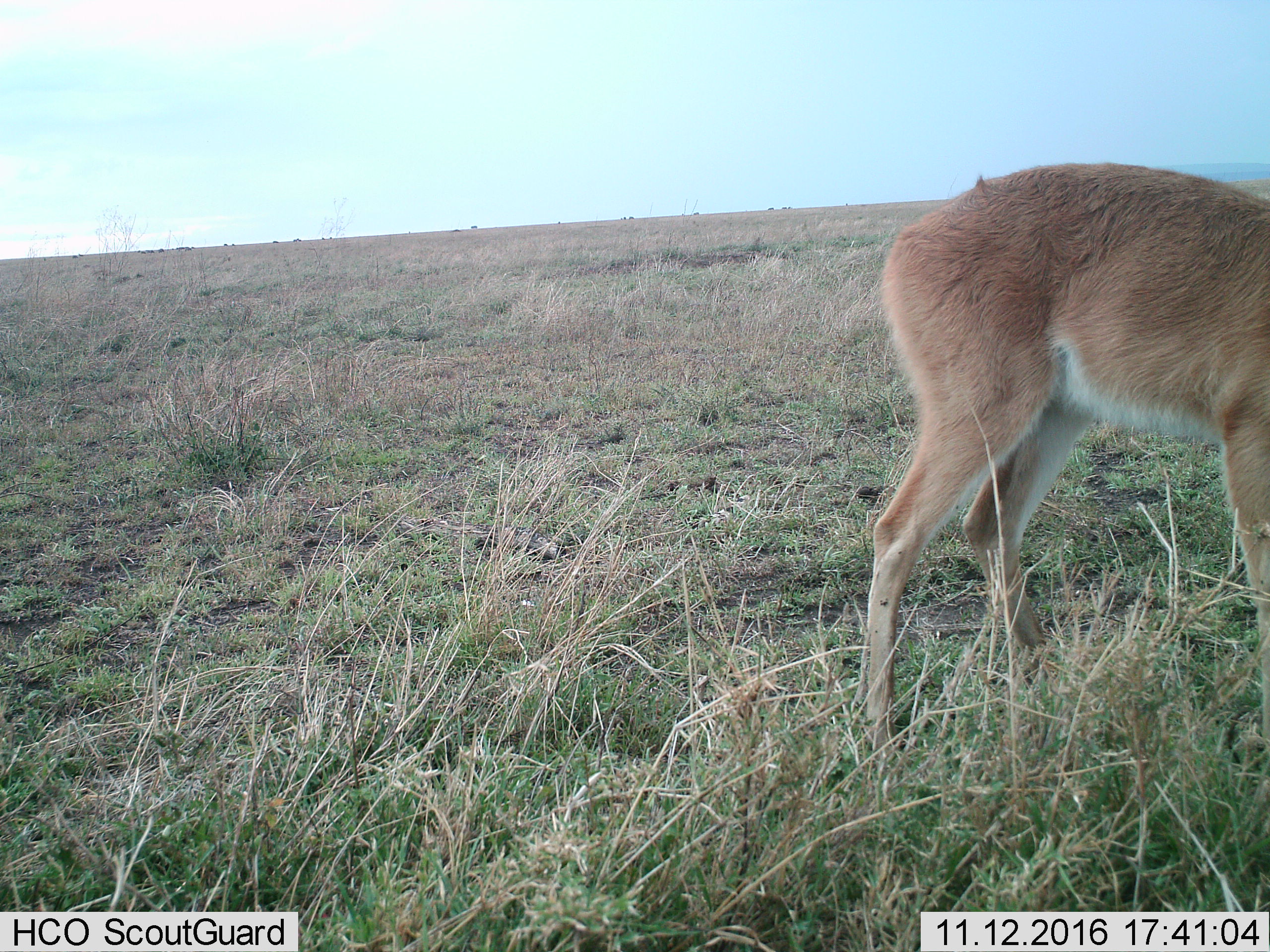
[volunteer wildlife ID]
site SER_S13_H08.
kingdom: Animalia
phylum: Chordata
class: Mammalia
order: Artiodactyla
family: Bovidae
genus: Redunca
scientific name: Redunca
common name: reedbuck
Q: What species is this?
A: Reedbuck (Redunca).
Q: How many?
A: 1.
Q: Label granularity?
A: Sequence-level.